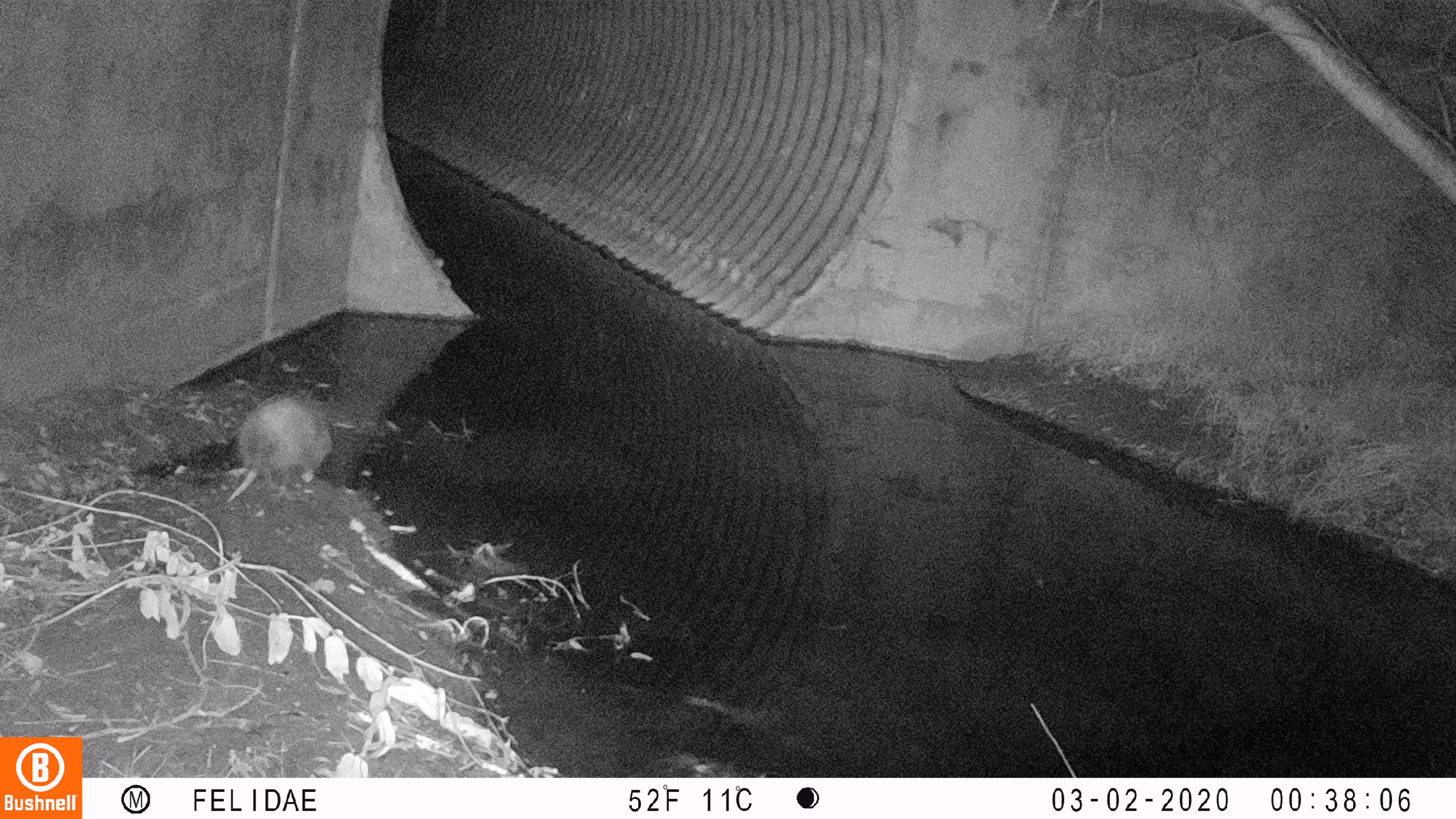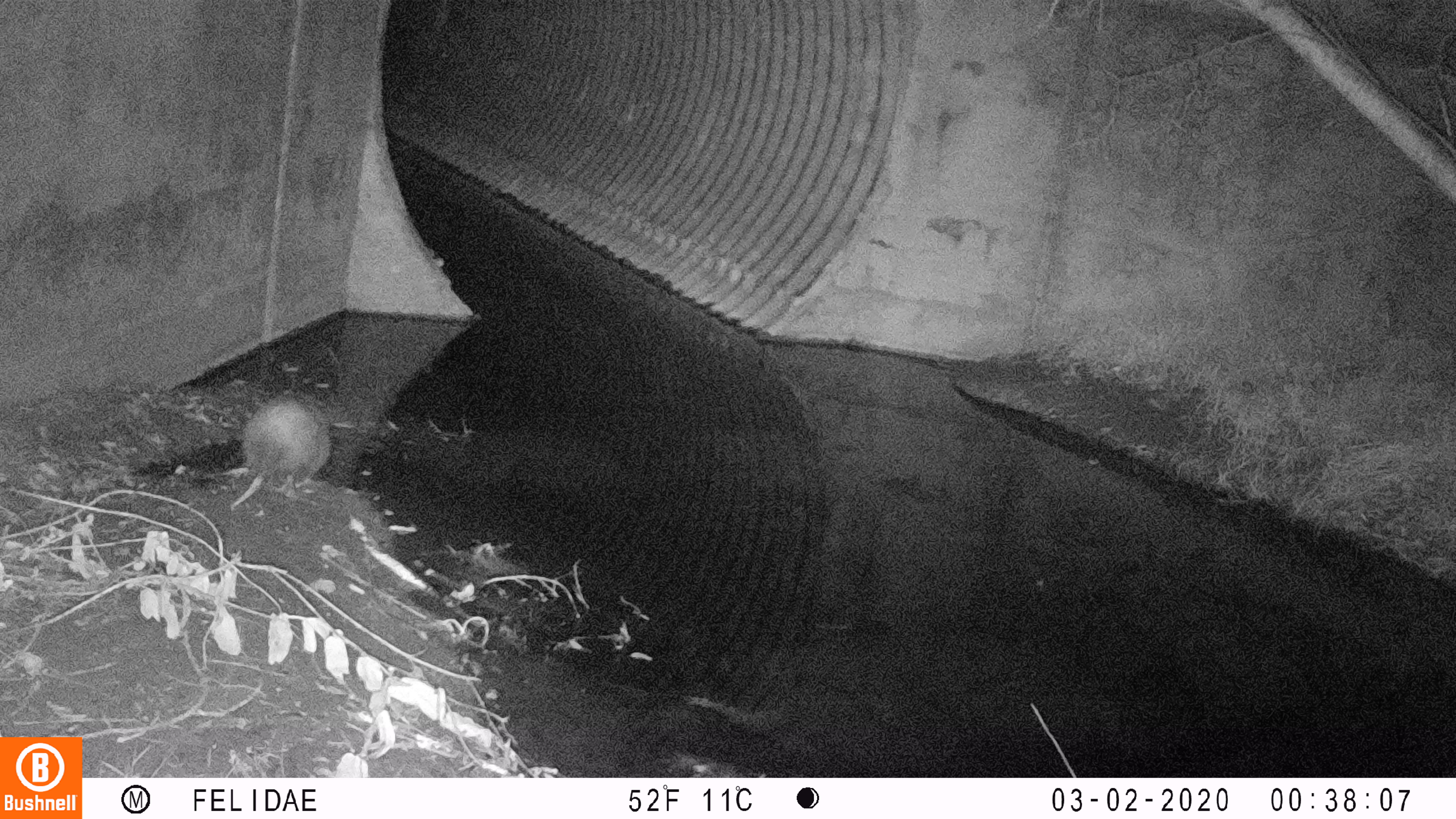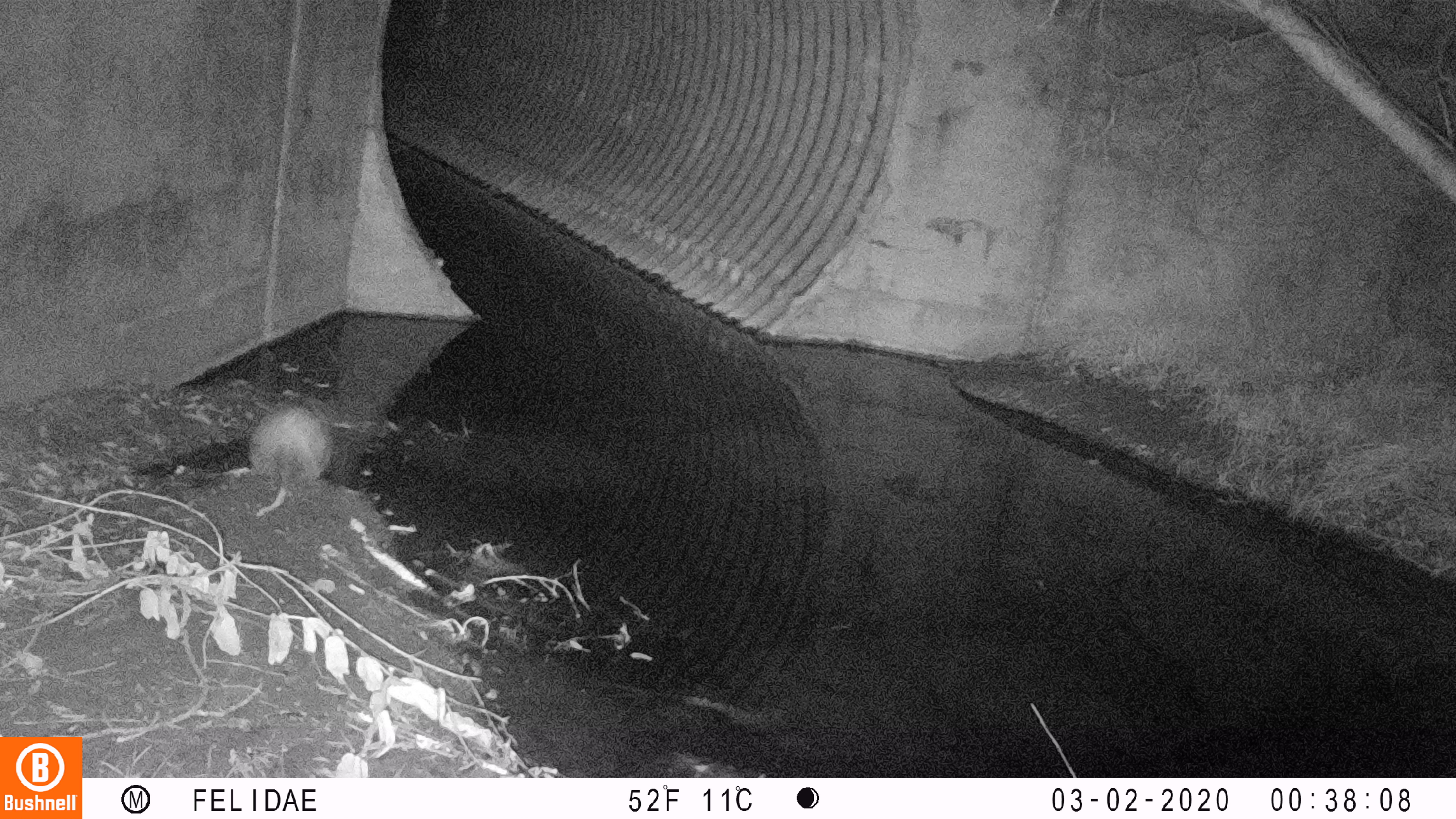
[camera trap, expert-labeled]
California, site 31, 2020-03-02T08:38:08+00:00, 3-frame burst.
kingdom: Animalia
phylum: Chordata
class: Mammalia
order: Didelphimorphia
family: Didelphidae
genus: Didelphis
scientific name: Didelphis virginiana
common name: virginia opossum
Virginia opossum (Didelphis virginiana).